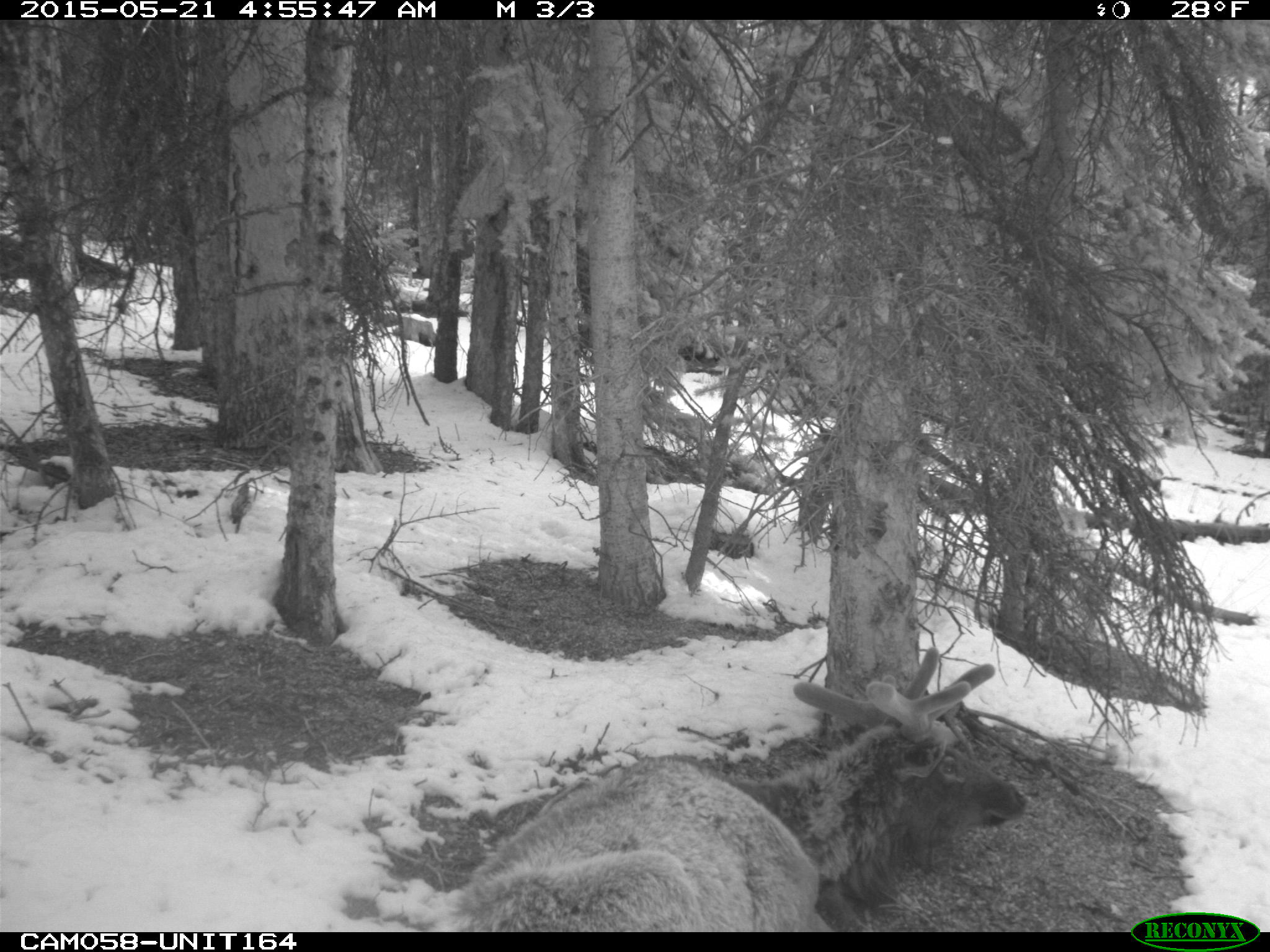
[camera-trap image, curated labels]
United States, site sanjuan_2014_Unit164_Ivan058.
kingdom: Animalia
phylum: Chordata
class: Mammalia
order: Artiodactyla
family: Cervidae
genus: Cervus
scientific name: Cervus elaphus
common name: red deer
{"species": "Cervus elaphus (red deer)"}